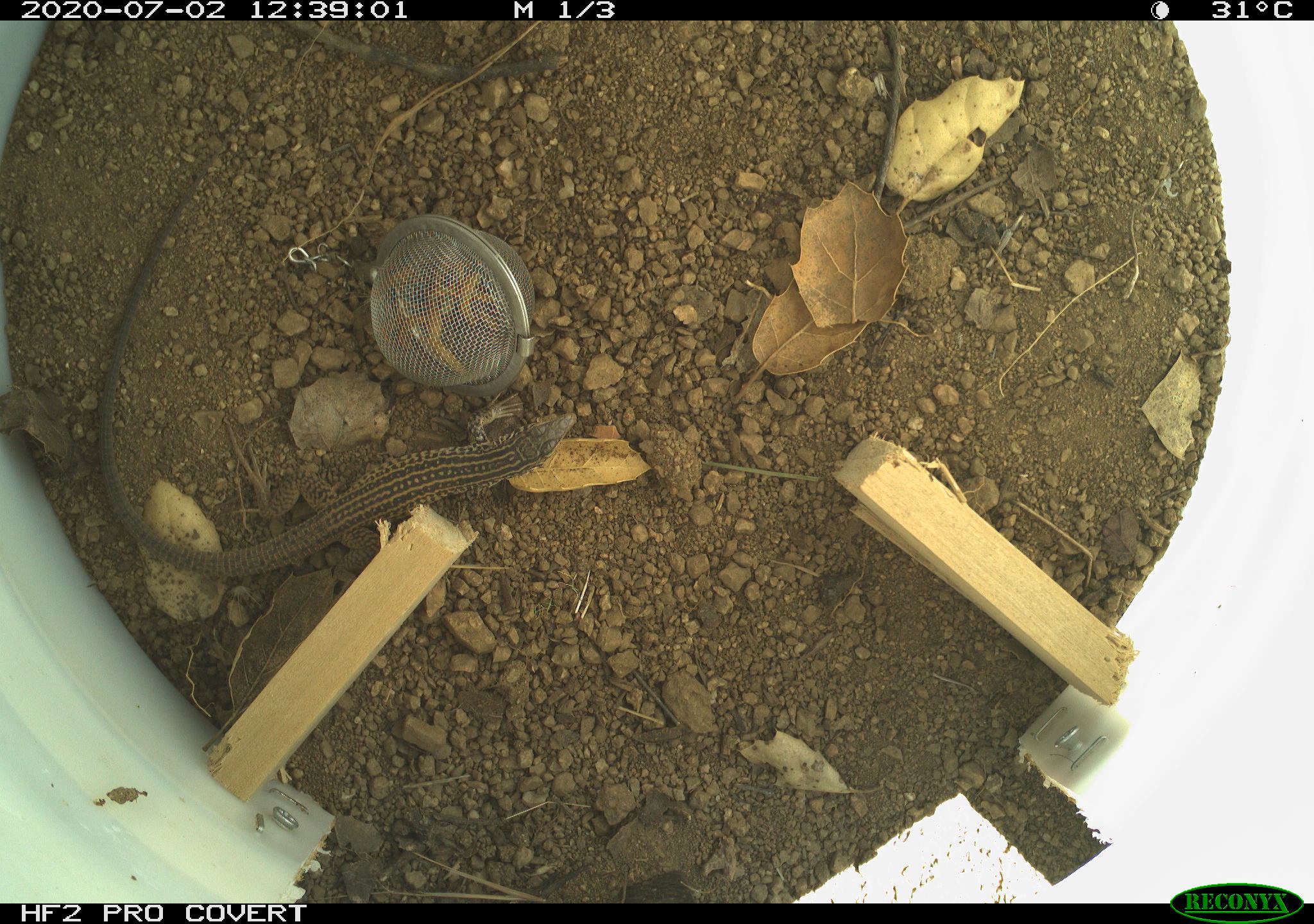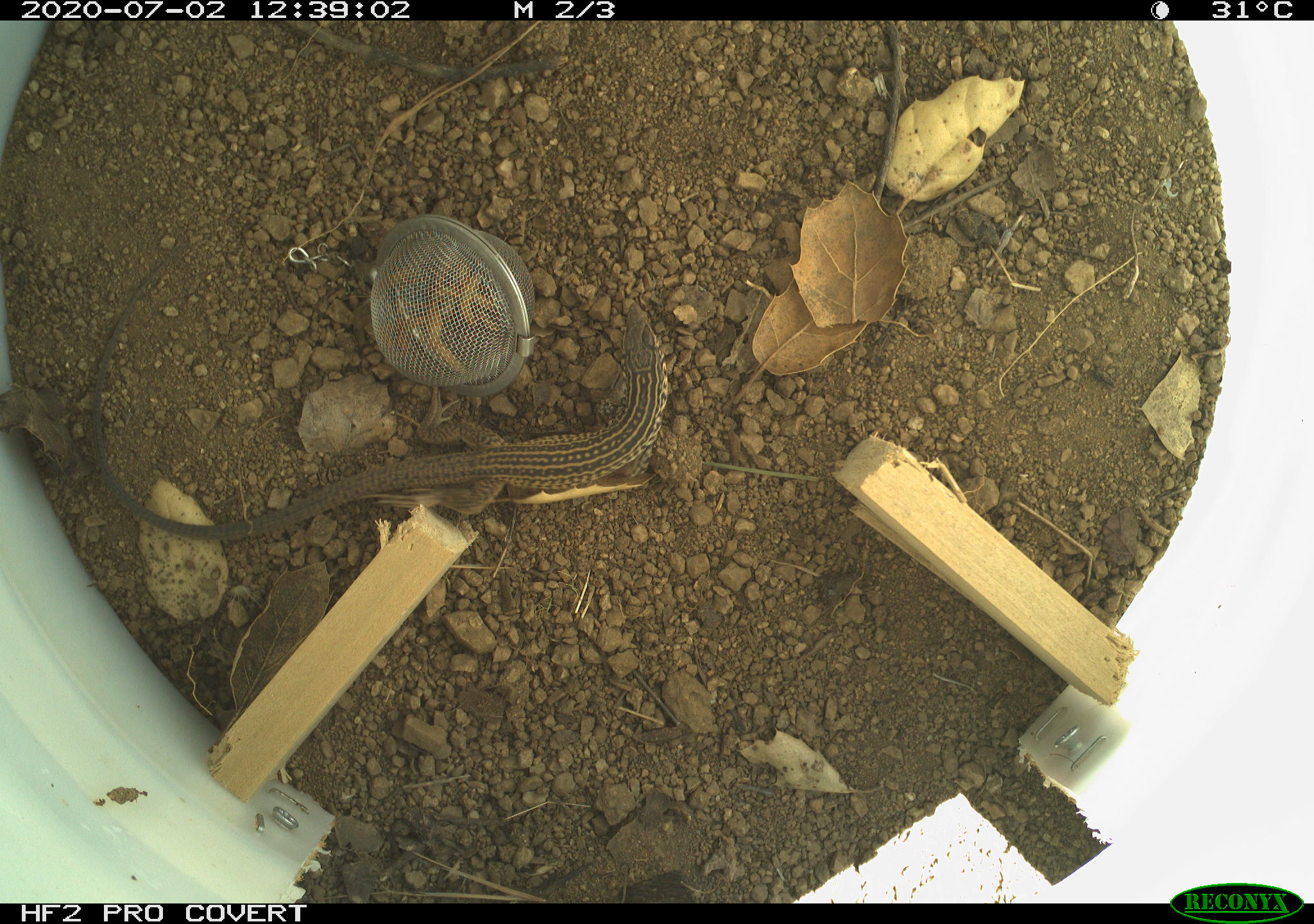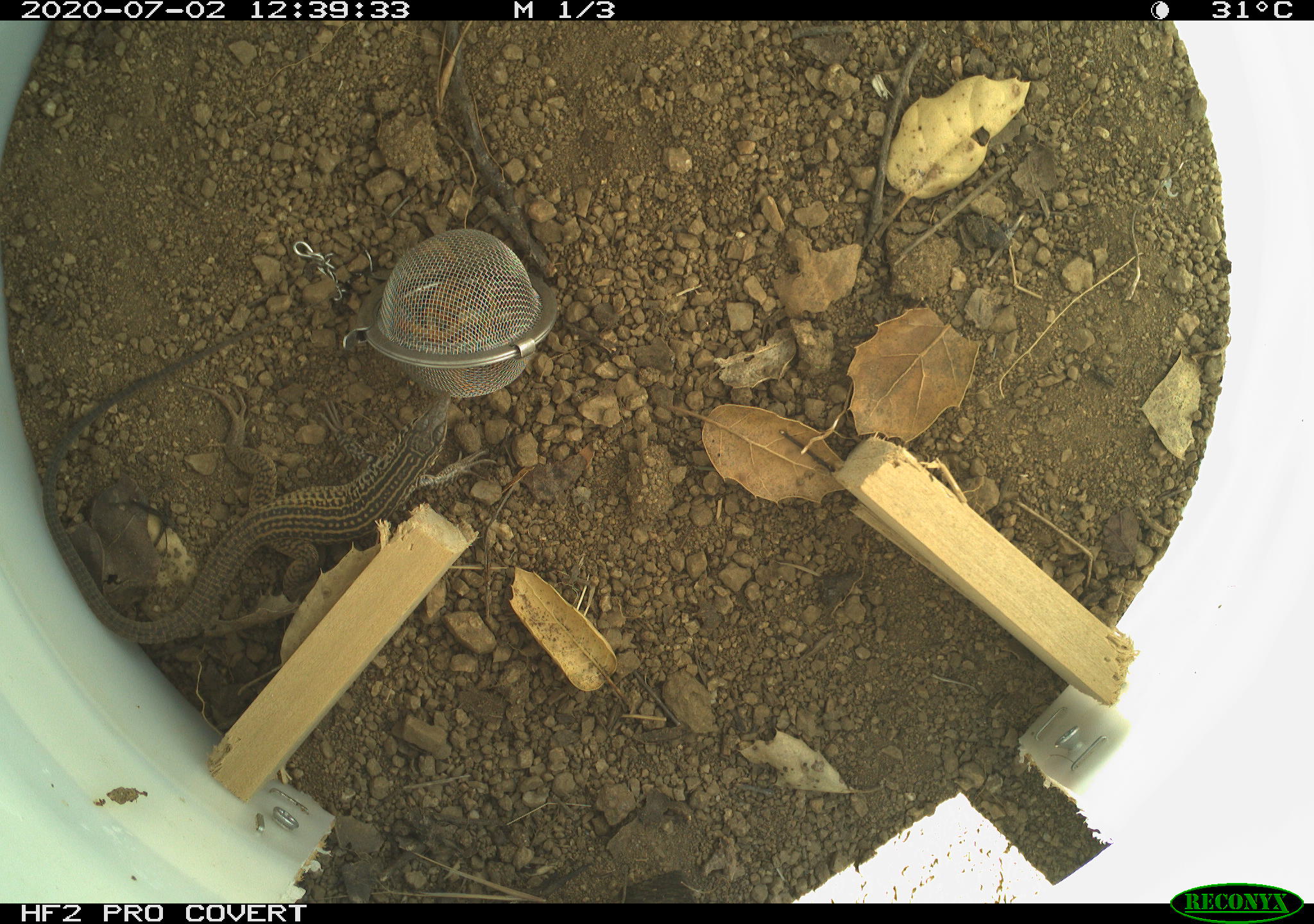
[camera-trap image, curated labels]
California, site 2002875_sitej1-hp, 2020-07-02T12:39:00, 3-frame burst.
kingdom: Animalia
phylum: Chordata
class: Reptilia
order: Squamata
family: Teiidae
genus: Aspidoscelis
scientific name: Aspidoscelis tigris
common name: western whiptail